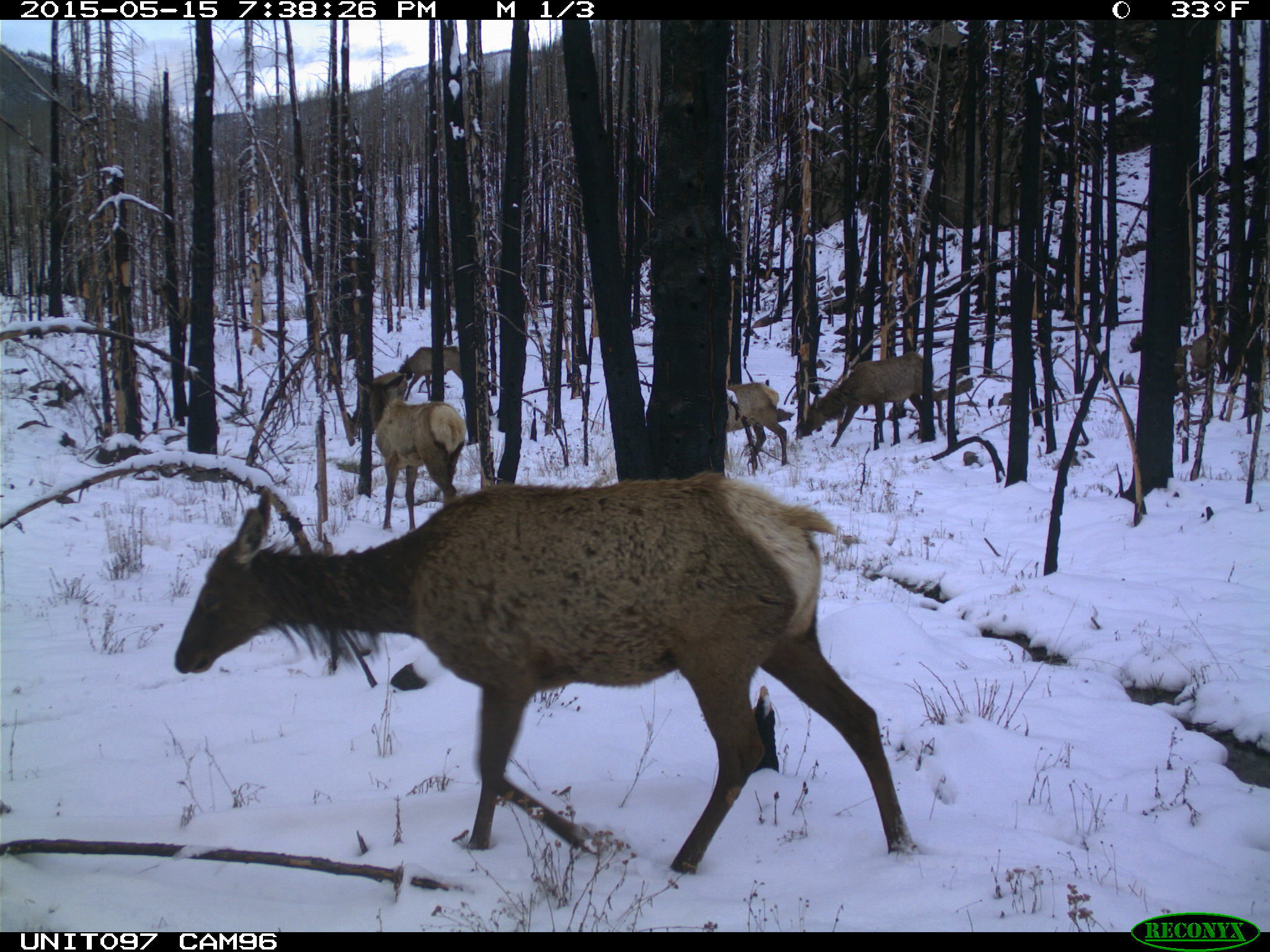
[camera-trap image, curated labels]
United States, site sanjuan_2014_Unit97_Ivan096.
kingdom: Animalia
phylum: Chordata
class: Mammalia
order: Artiodactyla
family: Cervidae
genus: Cervus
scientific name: Cervus elaphus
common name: red deer